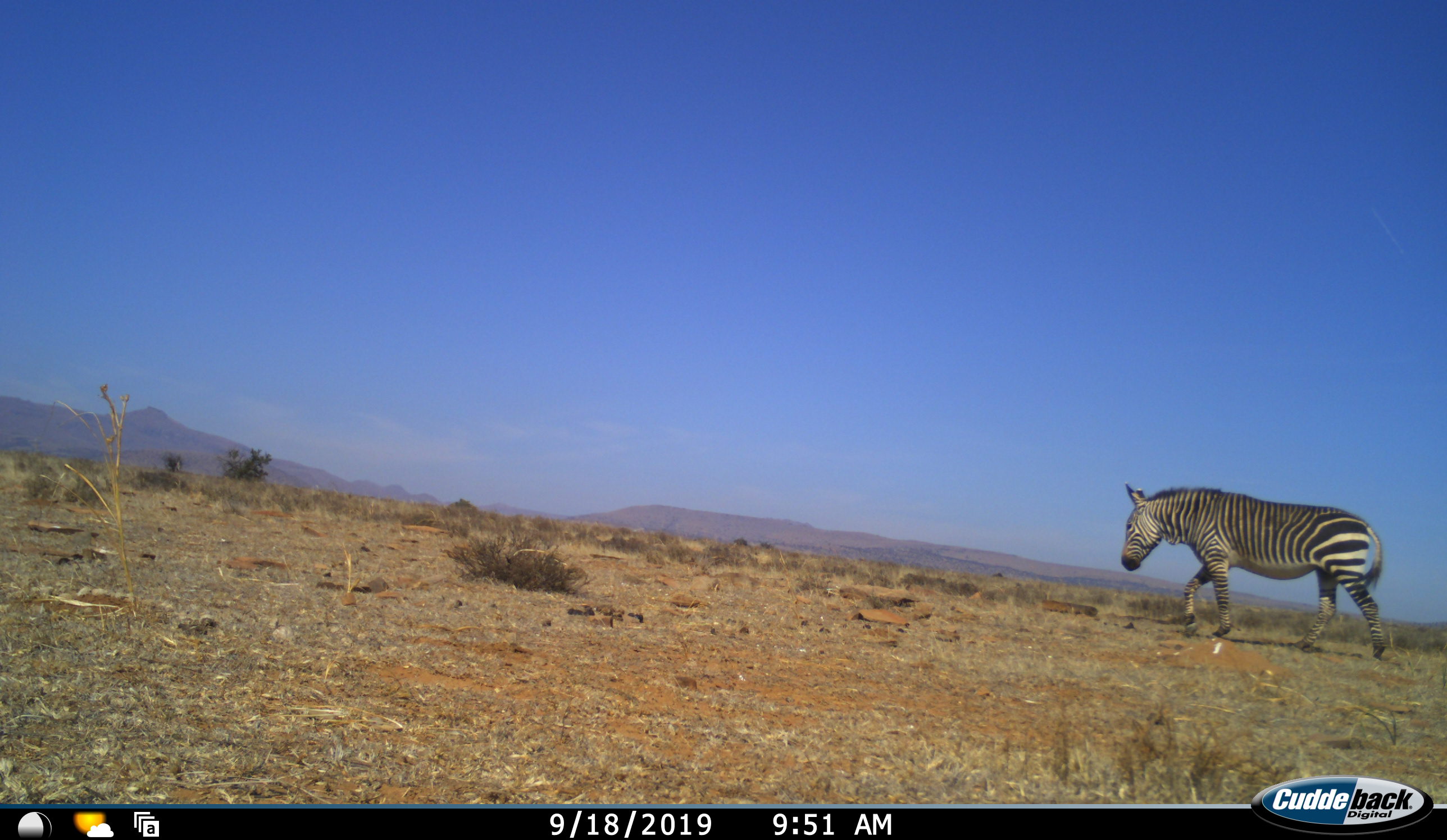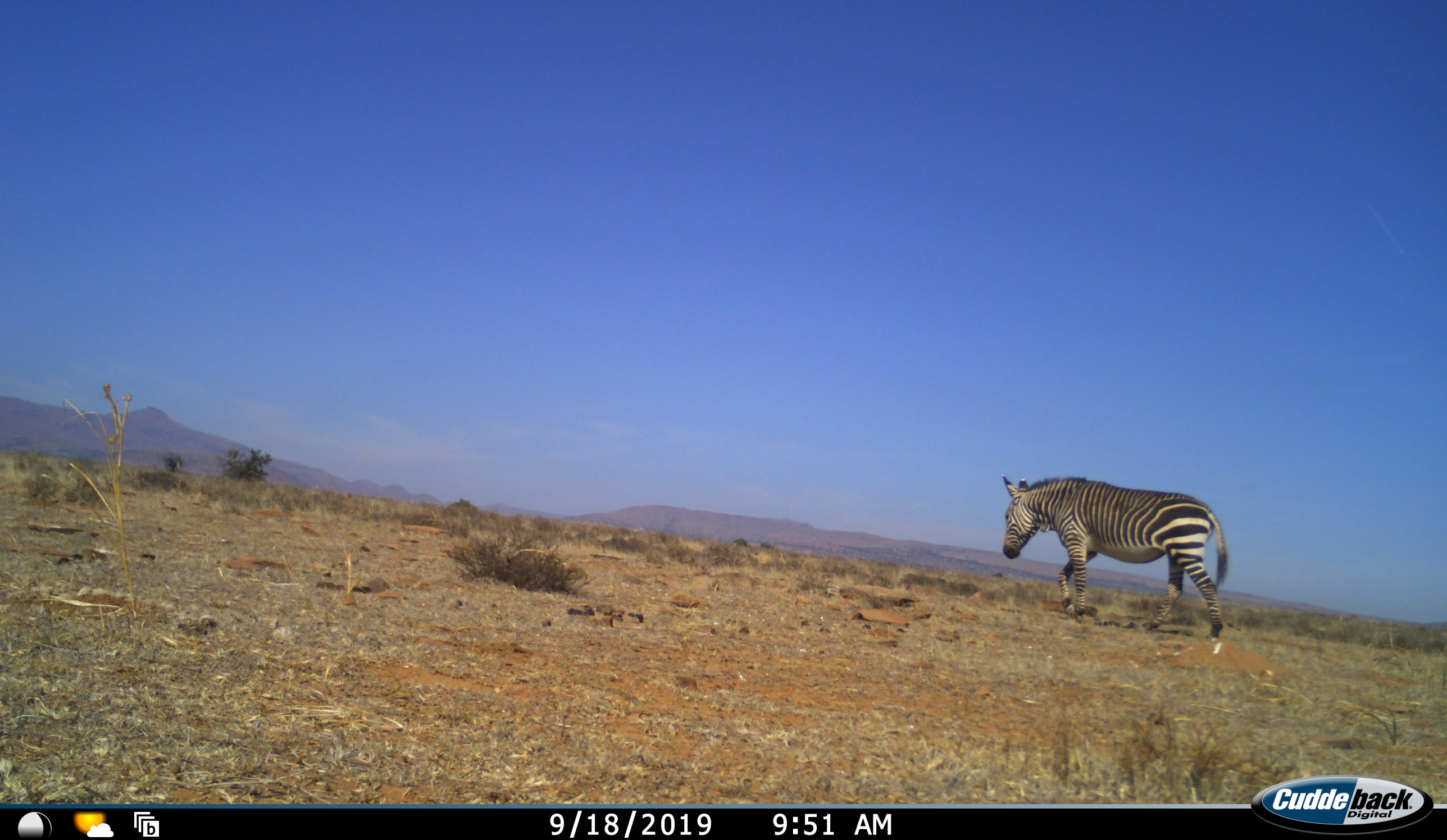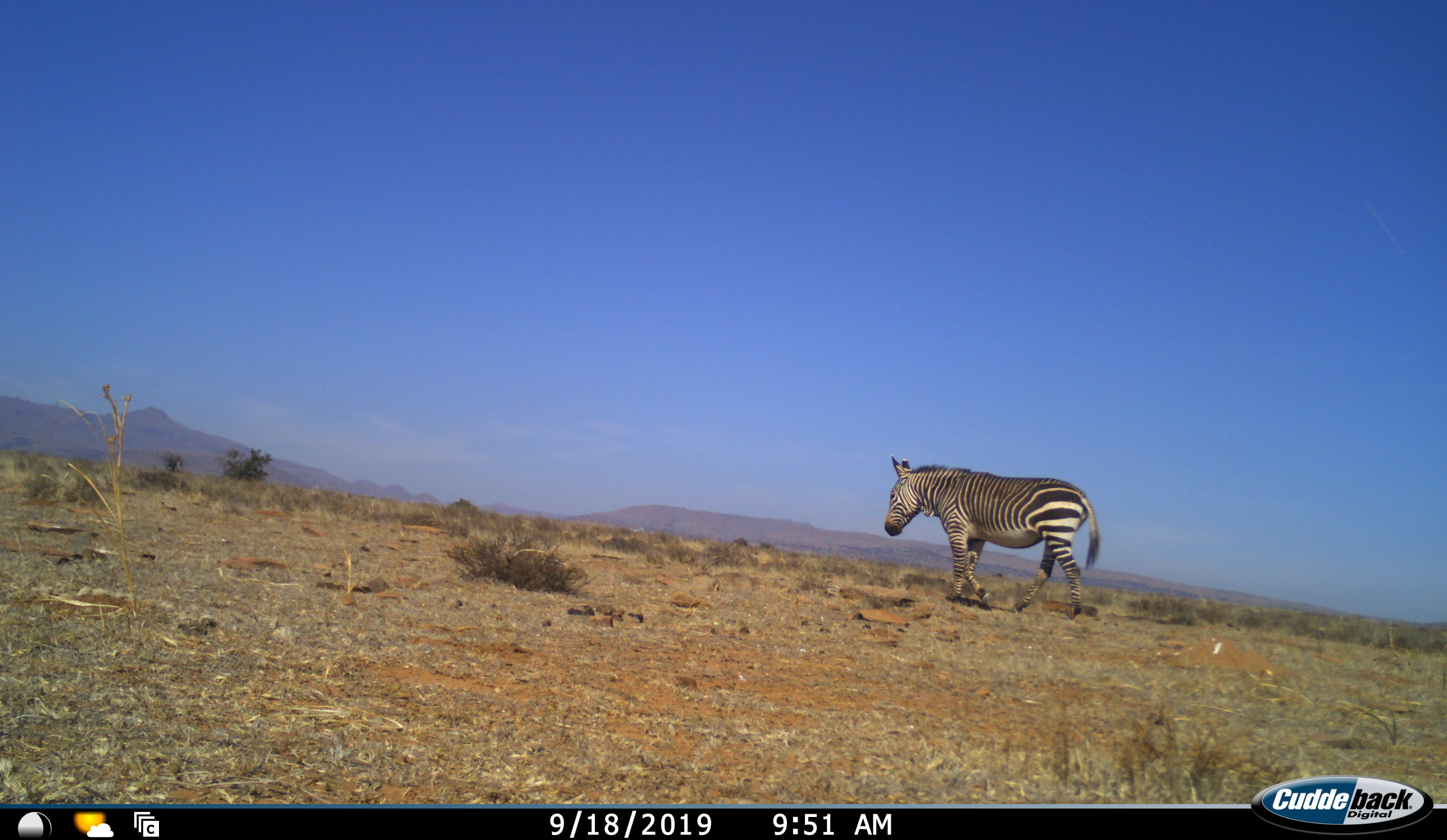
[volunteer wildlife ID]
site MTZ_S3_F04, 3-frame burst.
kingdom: Animalia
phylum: Chordata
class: Mammalia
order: Perissodactyla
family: Equidae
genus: Equus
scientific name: Equus zebra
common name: mountain zebra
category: zebramountain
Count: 1.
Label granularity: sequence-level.